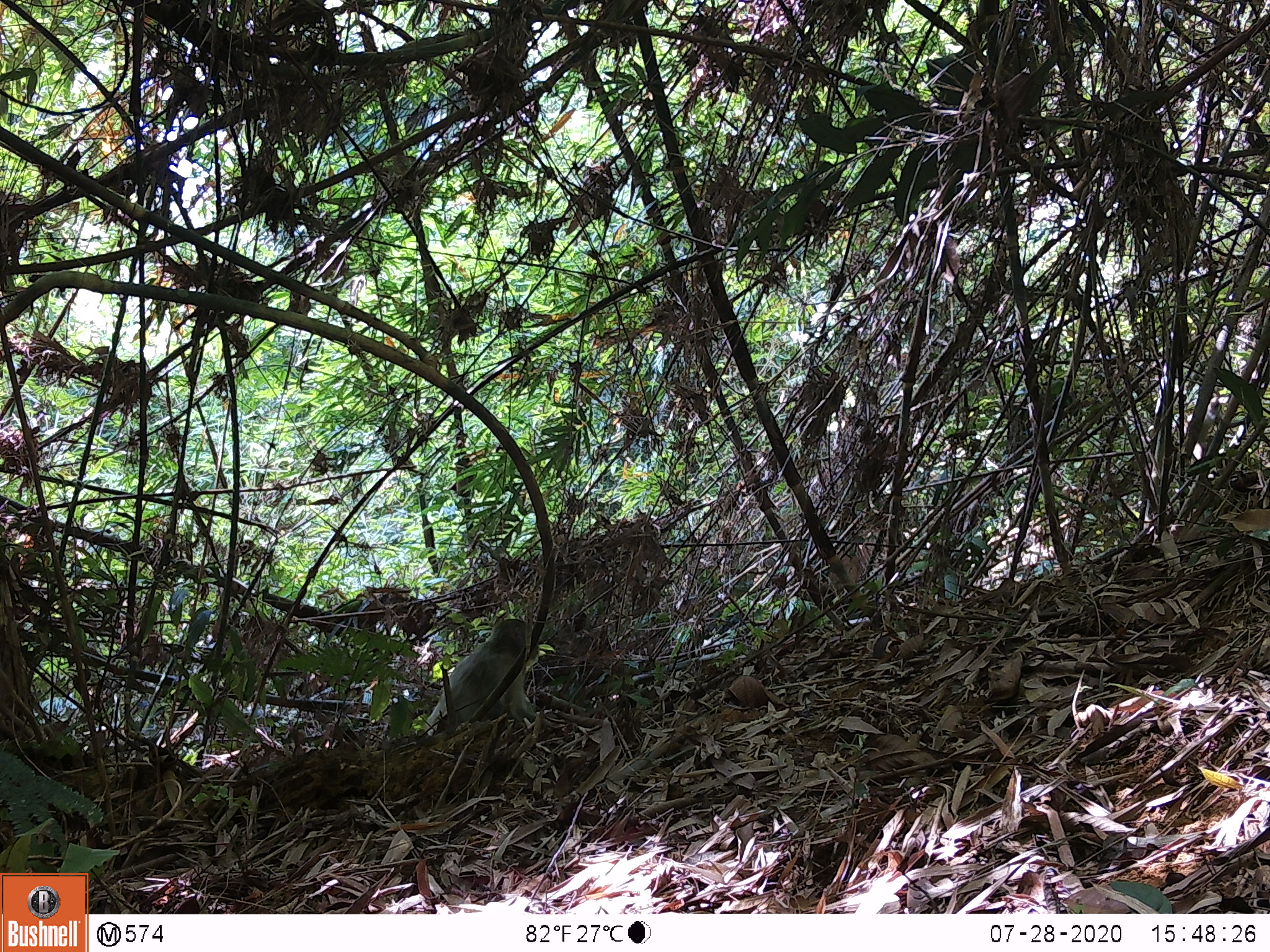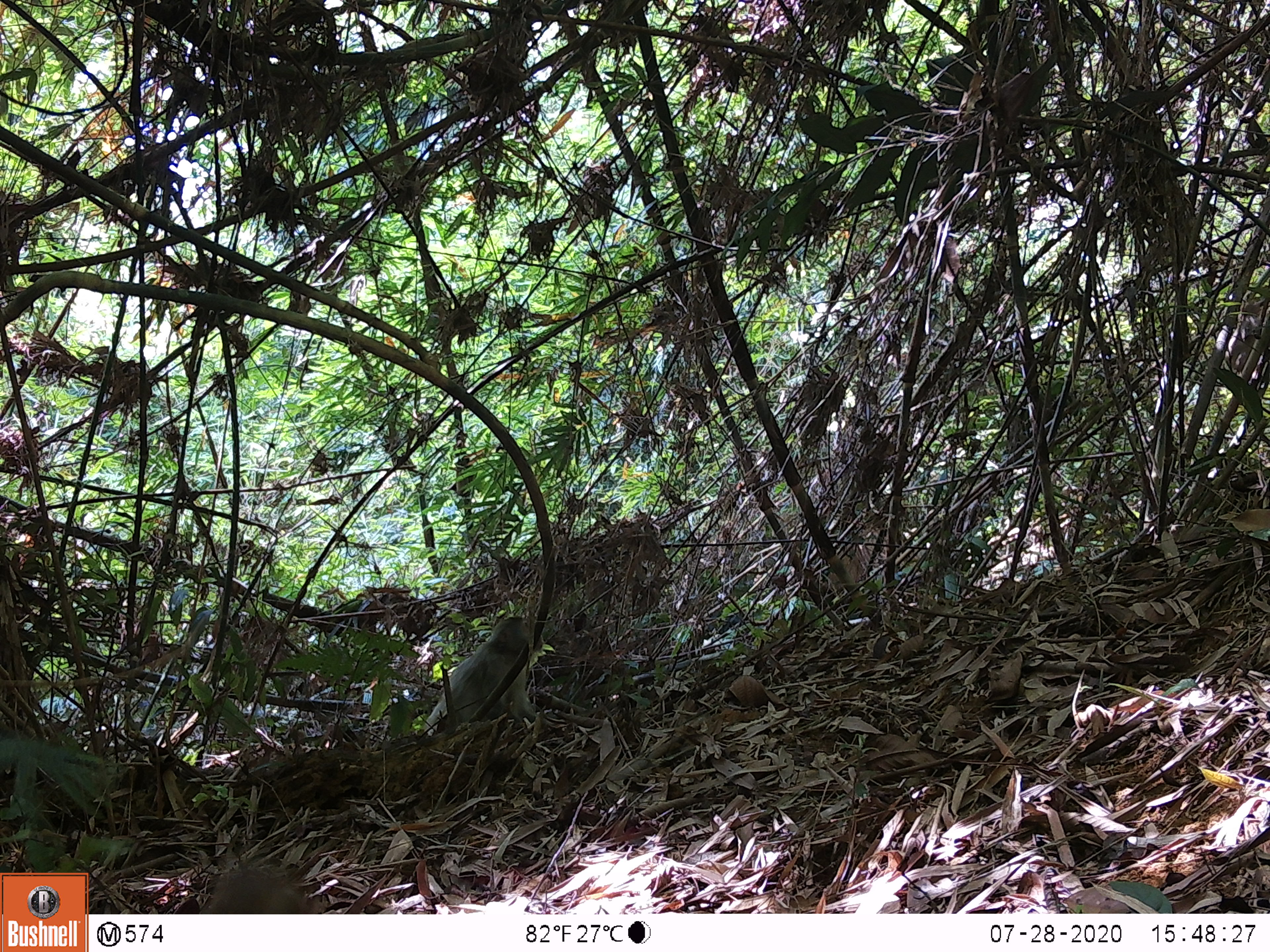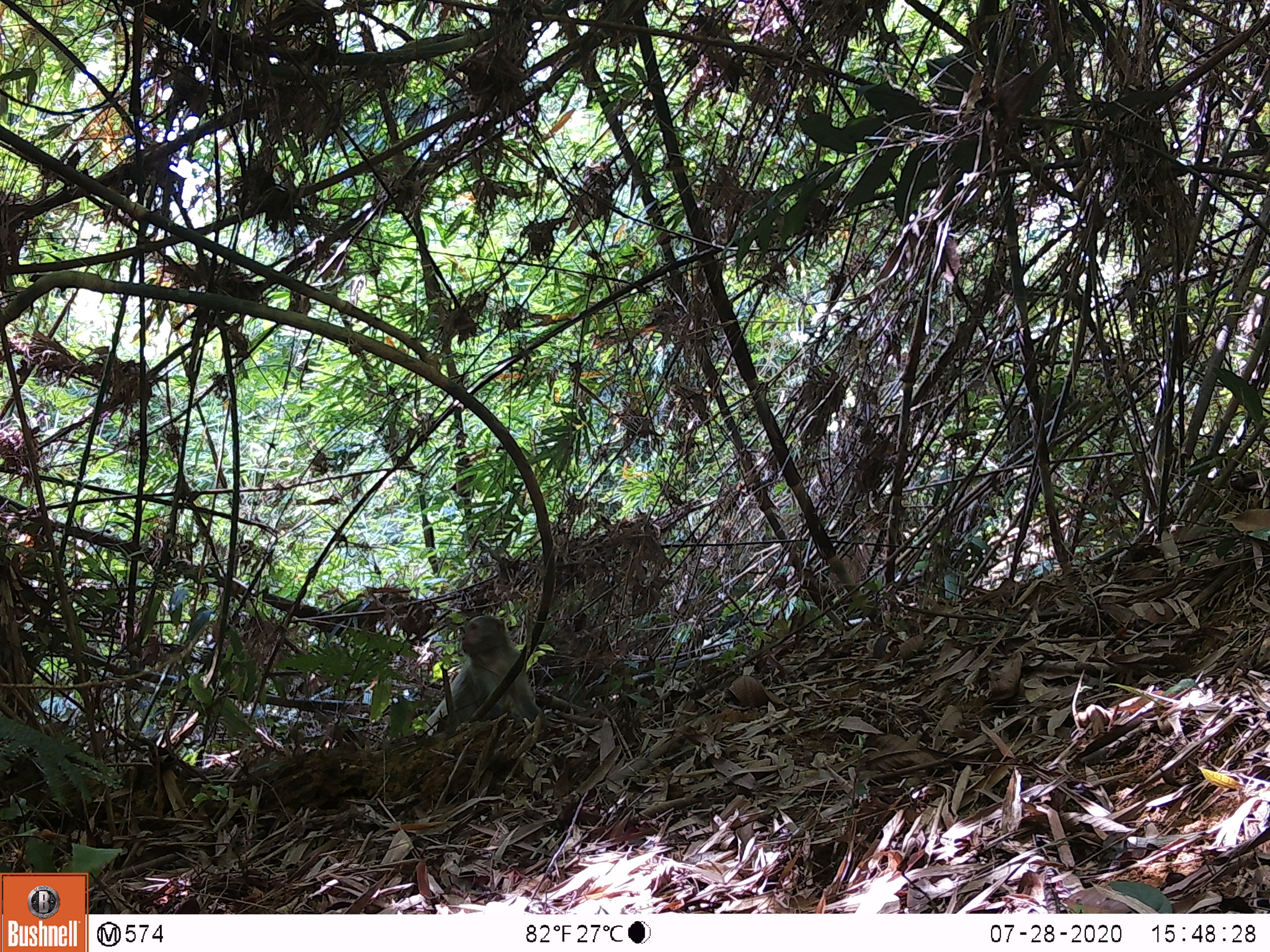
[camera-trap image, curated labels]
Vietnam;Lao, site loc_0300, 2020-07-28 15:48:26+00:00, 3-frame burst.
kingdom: Animalia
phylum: Chordata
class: Mammalia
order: Primates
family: Cercopithecidae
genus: Macaca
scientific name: Macaca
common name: macaques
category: assam or rhesus macaque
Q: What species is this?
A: Assam or rhesus macaque (macaques) (Macaca).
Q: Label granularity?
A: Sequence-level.